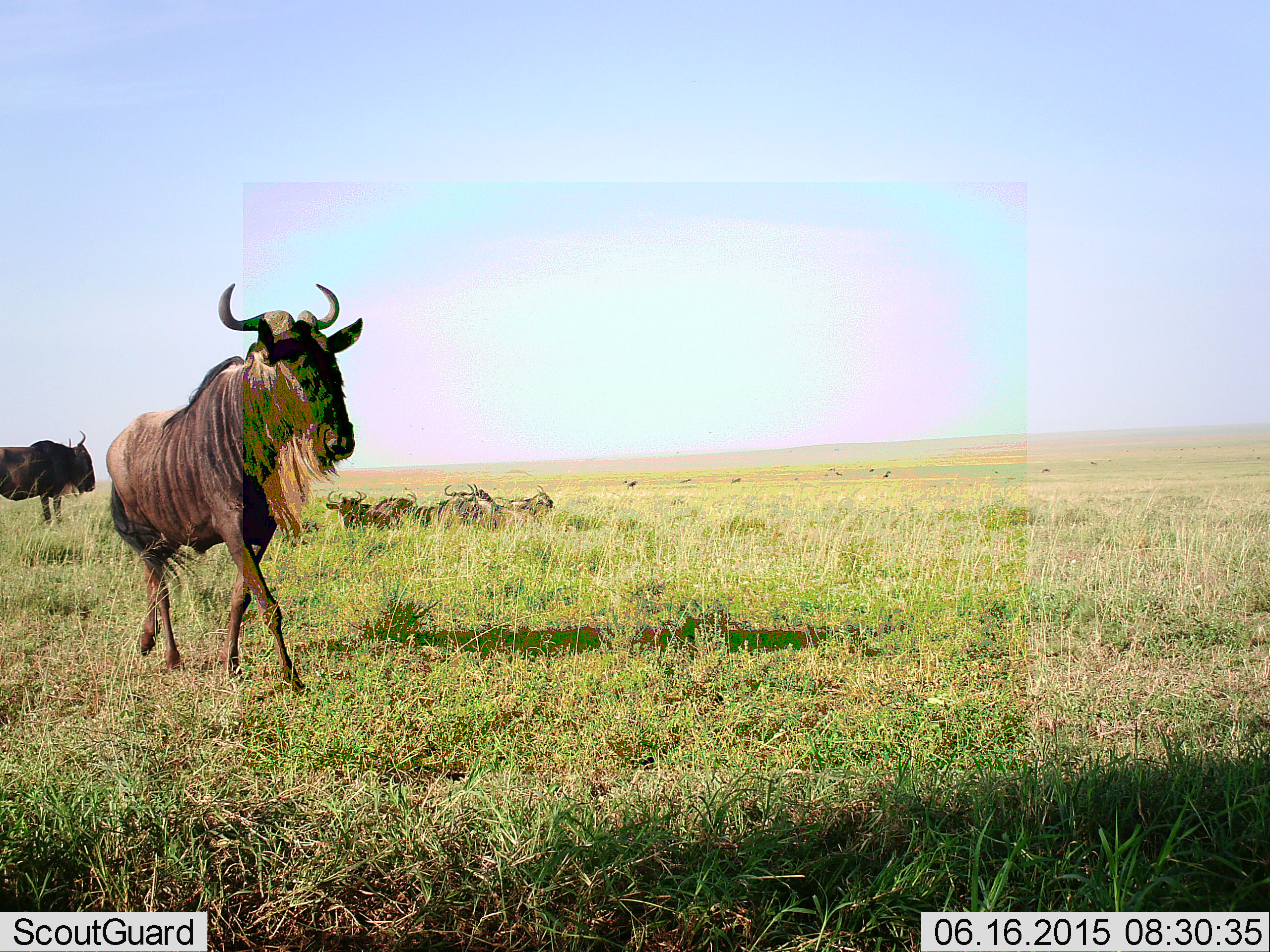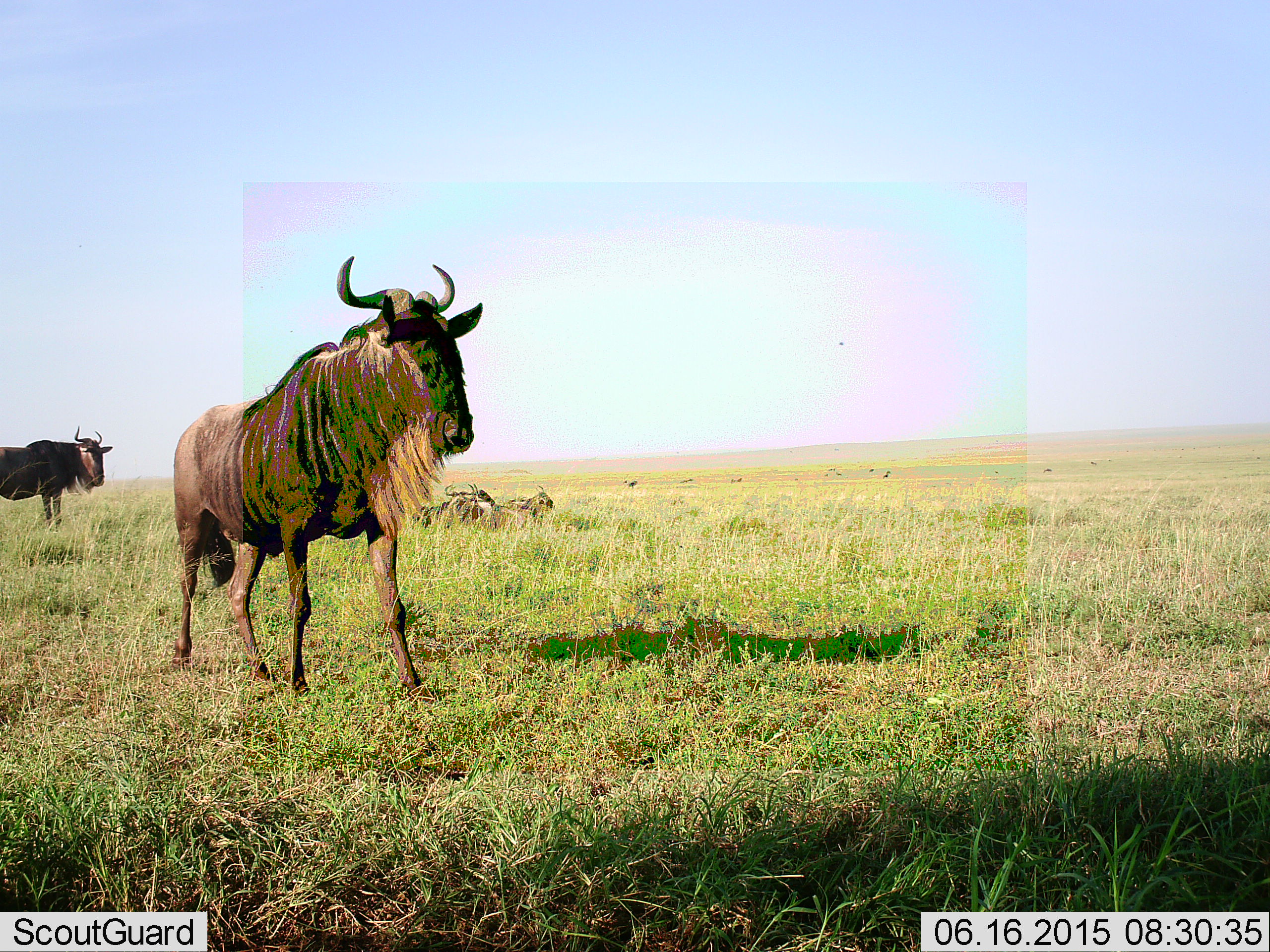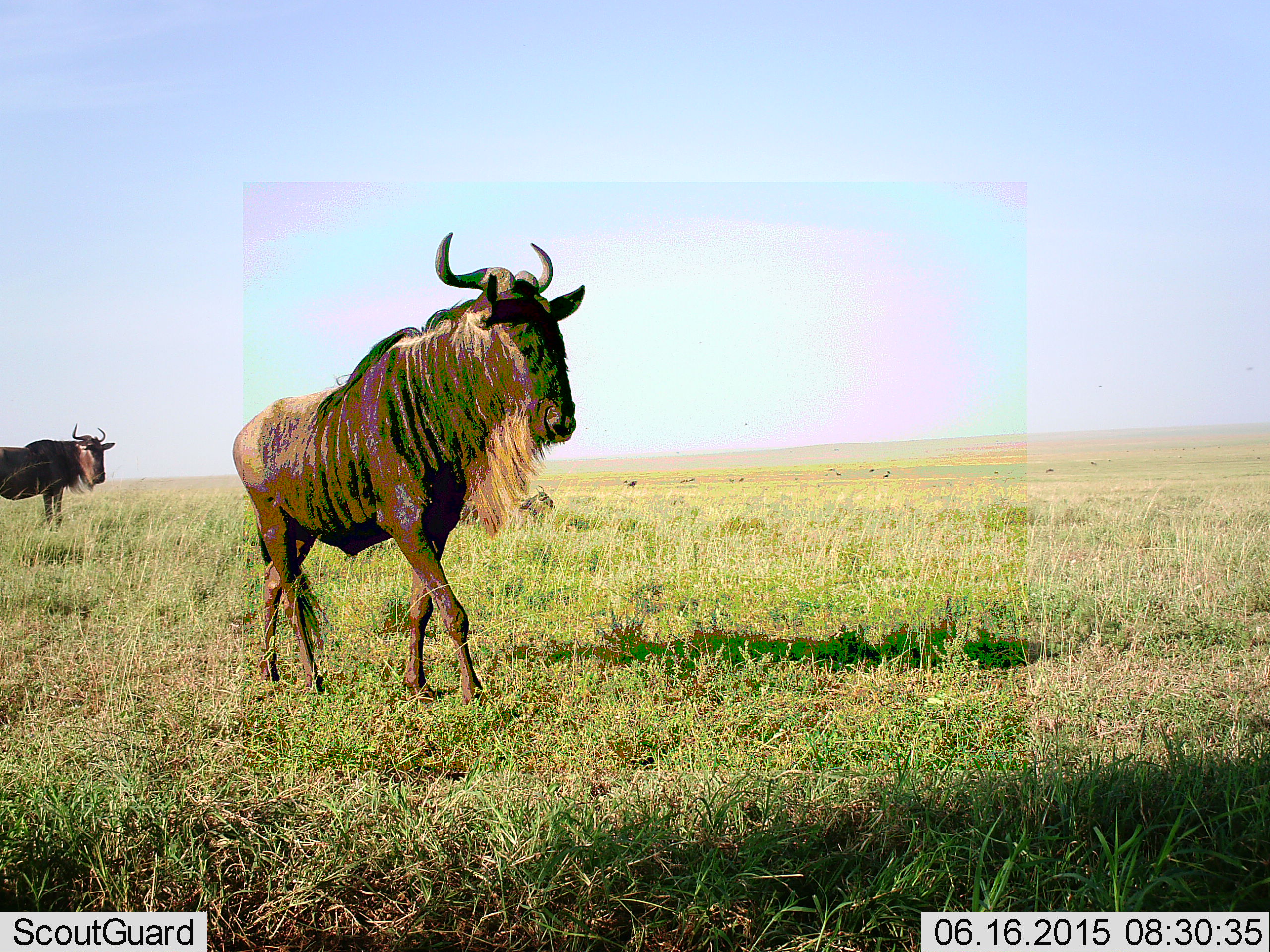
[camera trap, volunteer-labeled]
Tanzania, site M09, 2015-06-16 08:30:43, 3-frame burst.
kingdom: Animalia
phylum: Chordata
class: Mammalia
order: Artiodactyla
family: Bovidae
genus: Connochaetes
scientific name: Connochaetes taurinus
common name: blue wildebeest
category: wildebeest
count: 5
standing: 80%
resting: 50%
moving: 60%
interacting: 0%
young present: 0%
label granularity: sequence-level